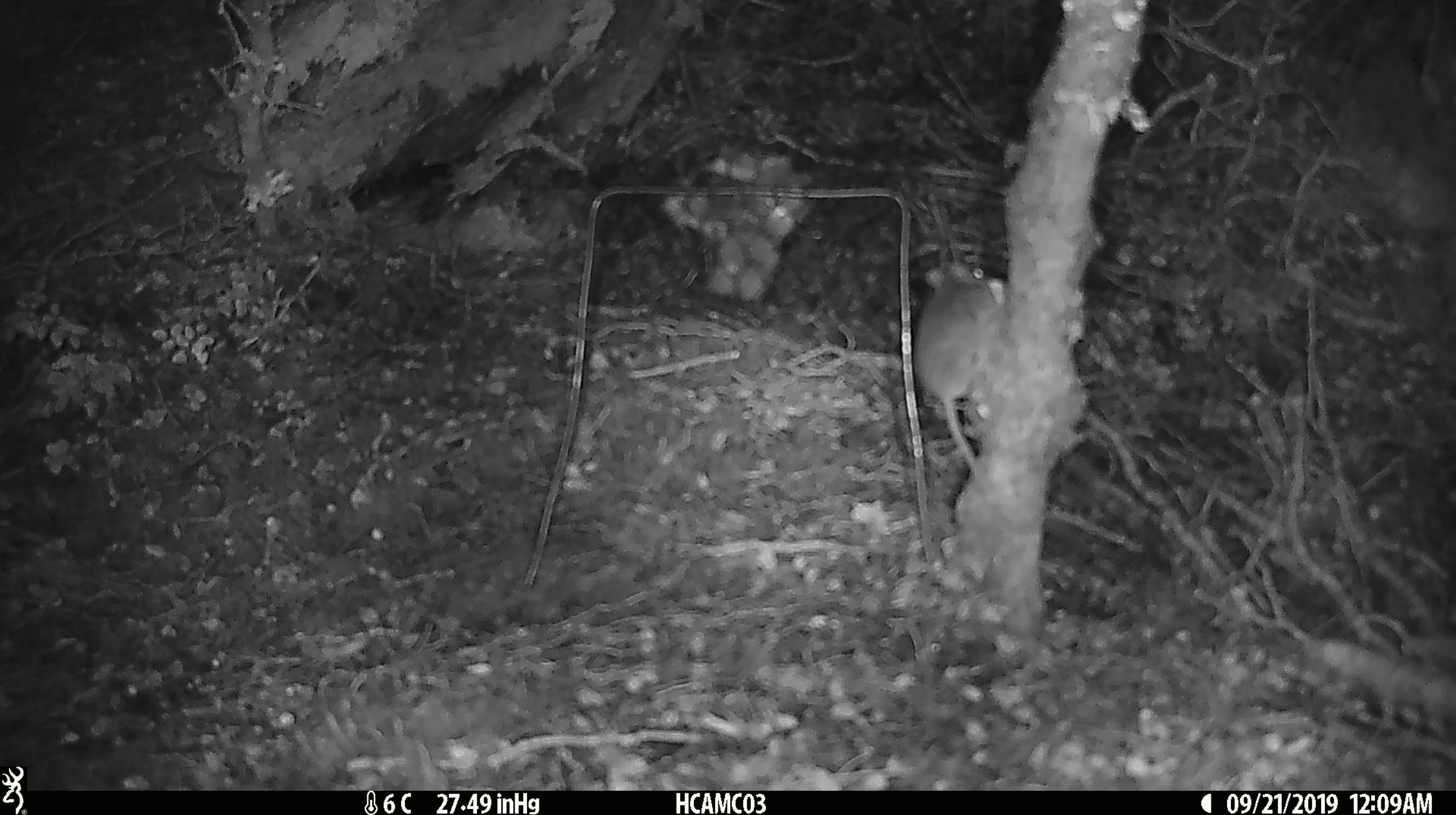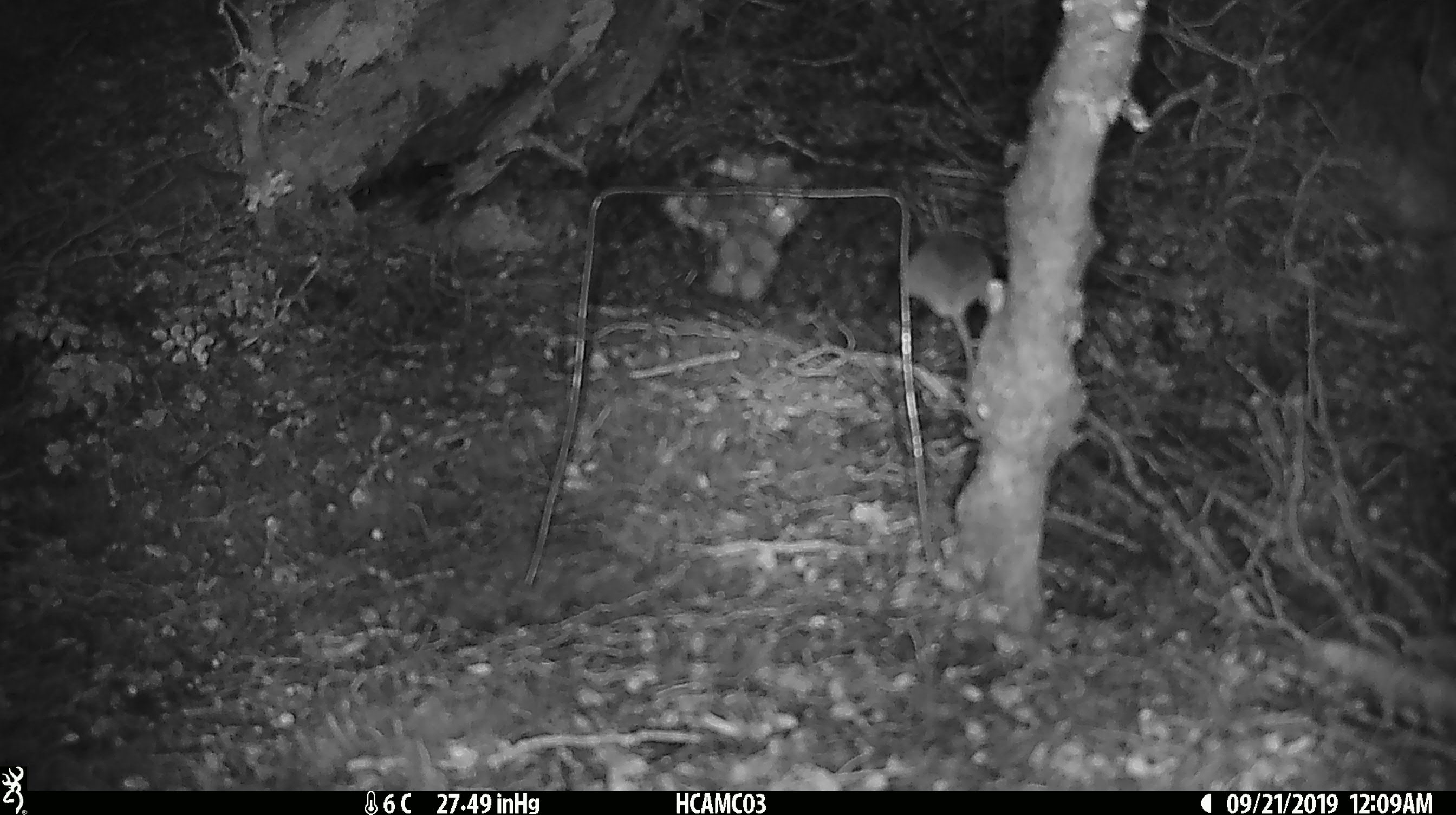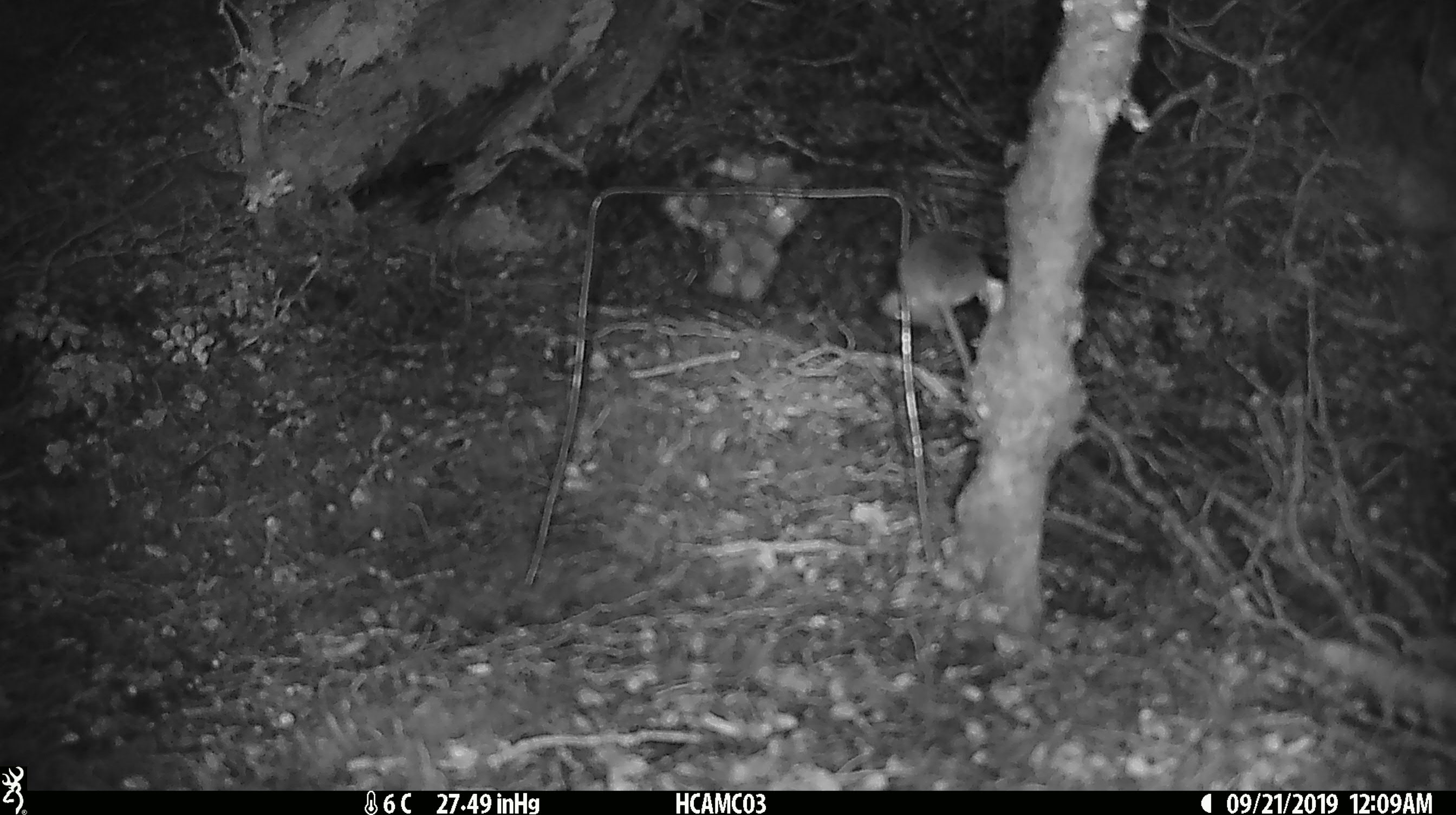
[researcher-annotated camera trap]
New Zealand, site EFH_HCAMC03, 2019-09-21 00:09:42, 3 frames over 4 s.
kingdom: Animalia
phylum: Chordata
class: Mammalia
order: Rodentia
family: Muridae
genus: Mus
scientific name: Mus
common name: mouse